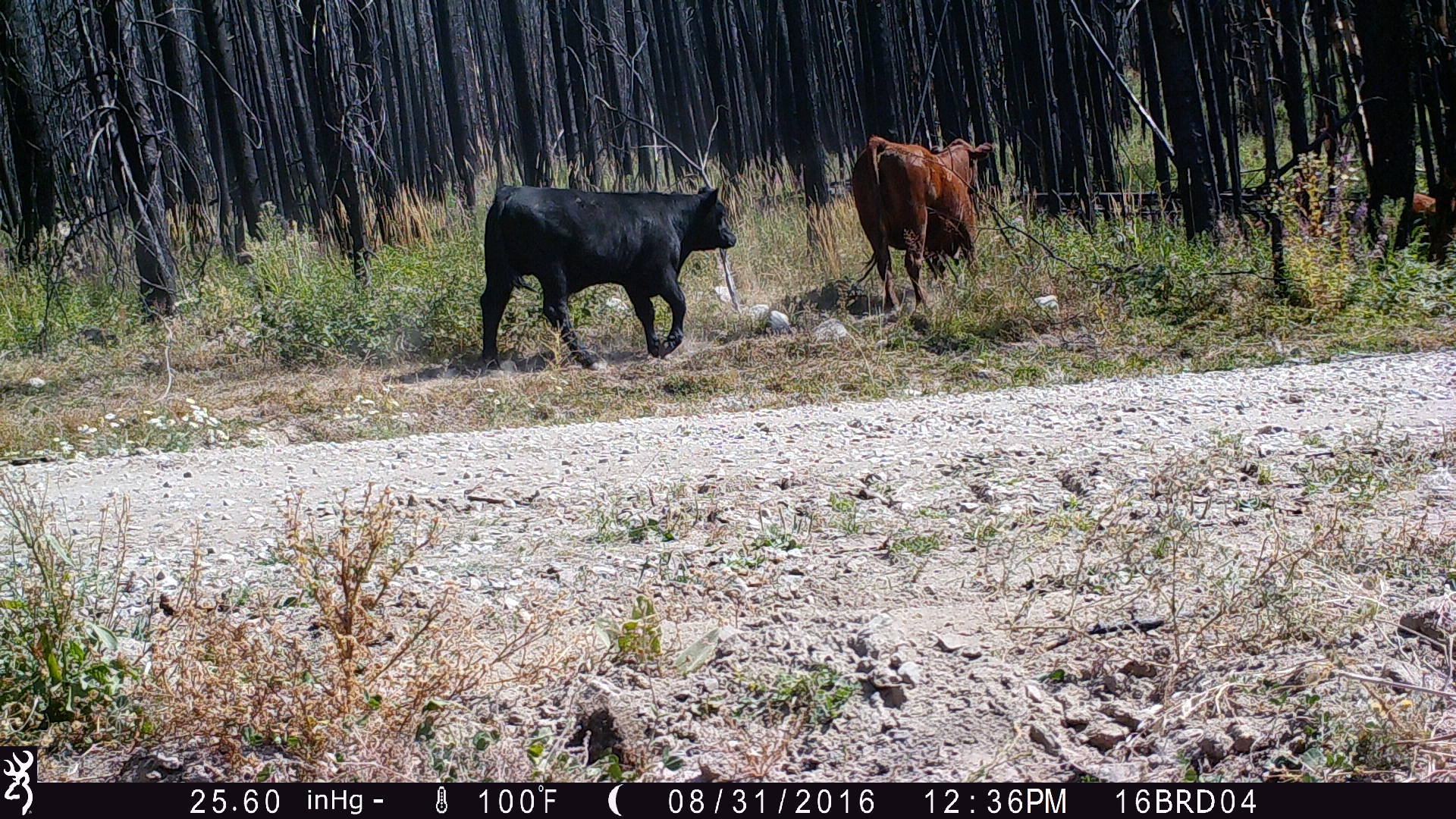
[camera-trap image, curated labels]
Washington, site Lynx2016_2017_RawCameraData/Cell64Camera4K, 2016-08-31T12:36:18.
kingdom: Animalia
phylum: Chordata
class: Mammalia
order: Artiodactyla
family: Bovidae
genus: Bos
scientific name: Bos taurus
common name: domestic cattle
Domestic cattle (Bos taurus). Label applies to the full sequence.